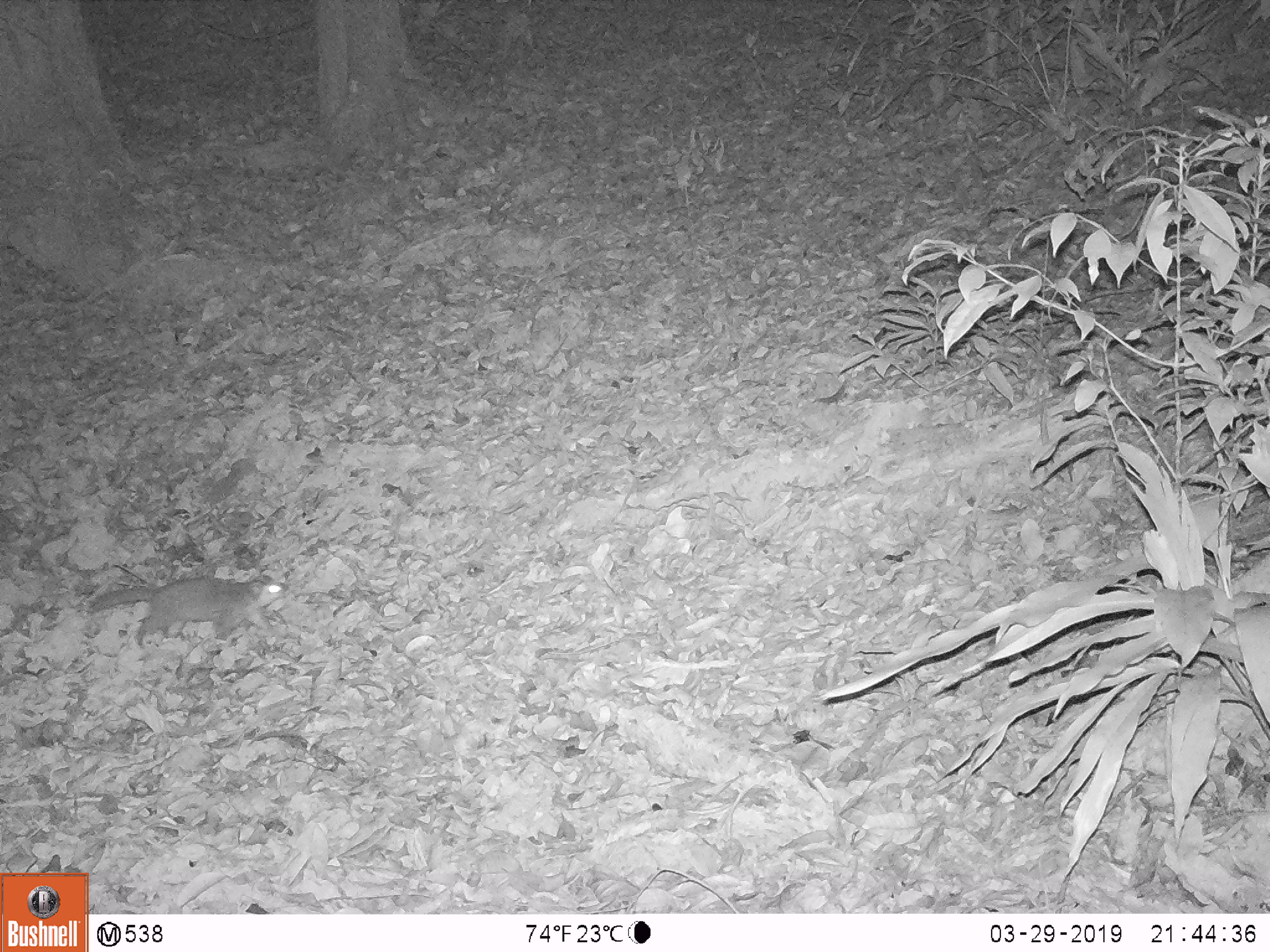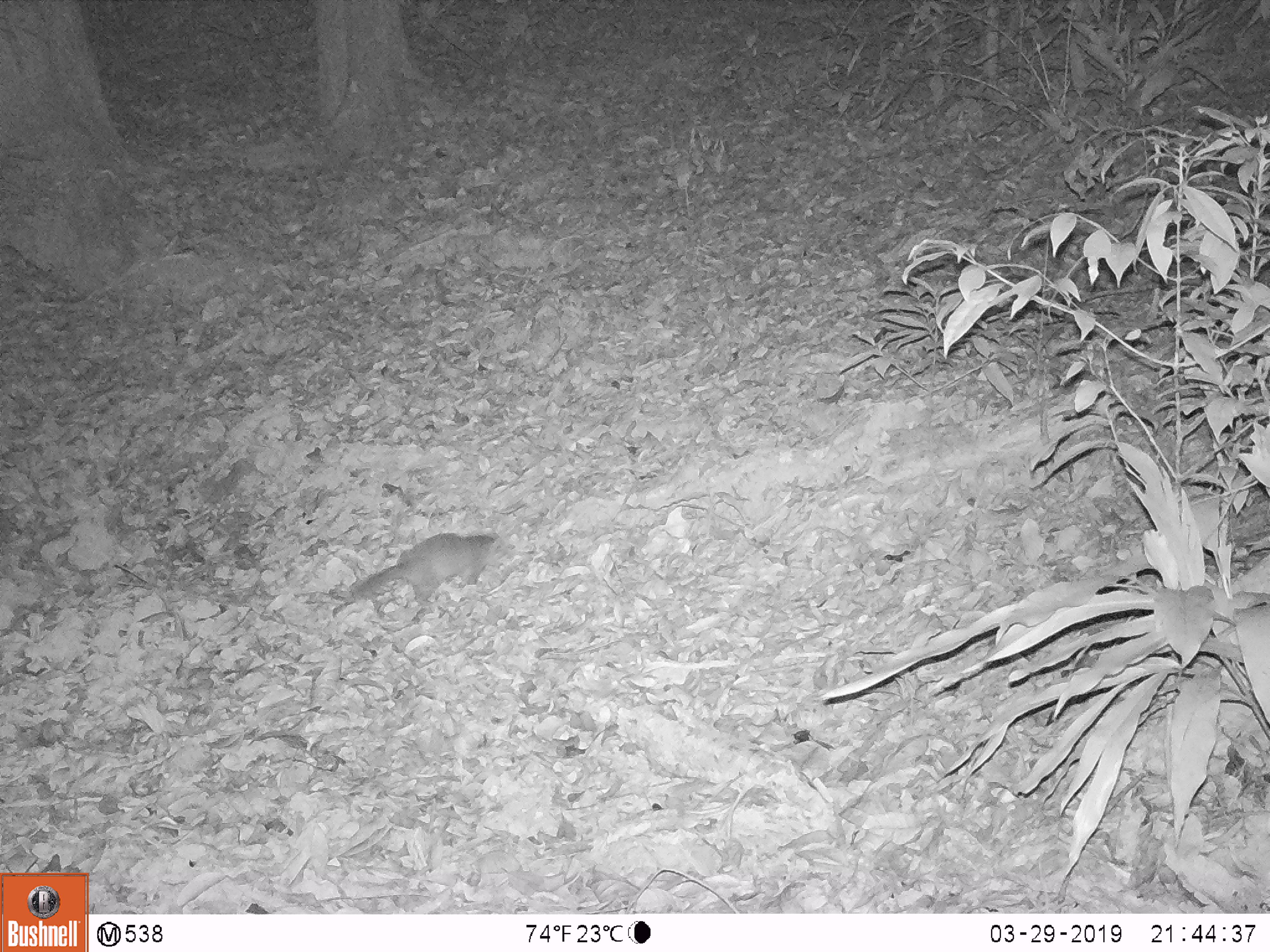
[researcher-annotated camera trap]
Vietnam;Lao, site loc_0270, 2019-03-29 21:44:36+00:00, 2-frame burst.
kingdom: Animalia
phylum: Chordata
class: Mammalia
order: Carnivora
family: Mustelidae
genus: Melogale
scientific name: Melogale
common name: ferret badger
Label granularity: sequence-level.